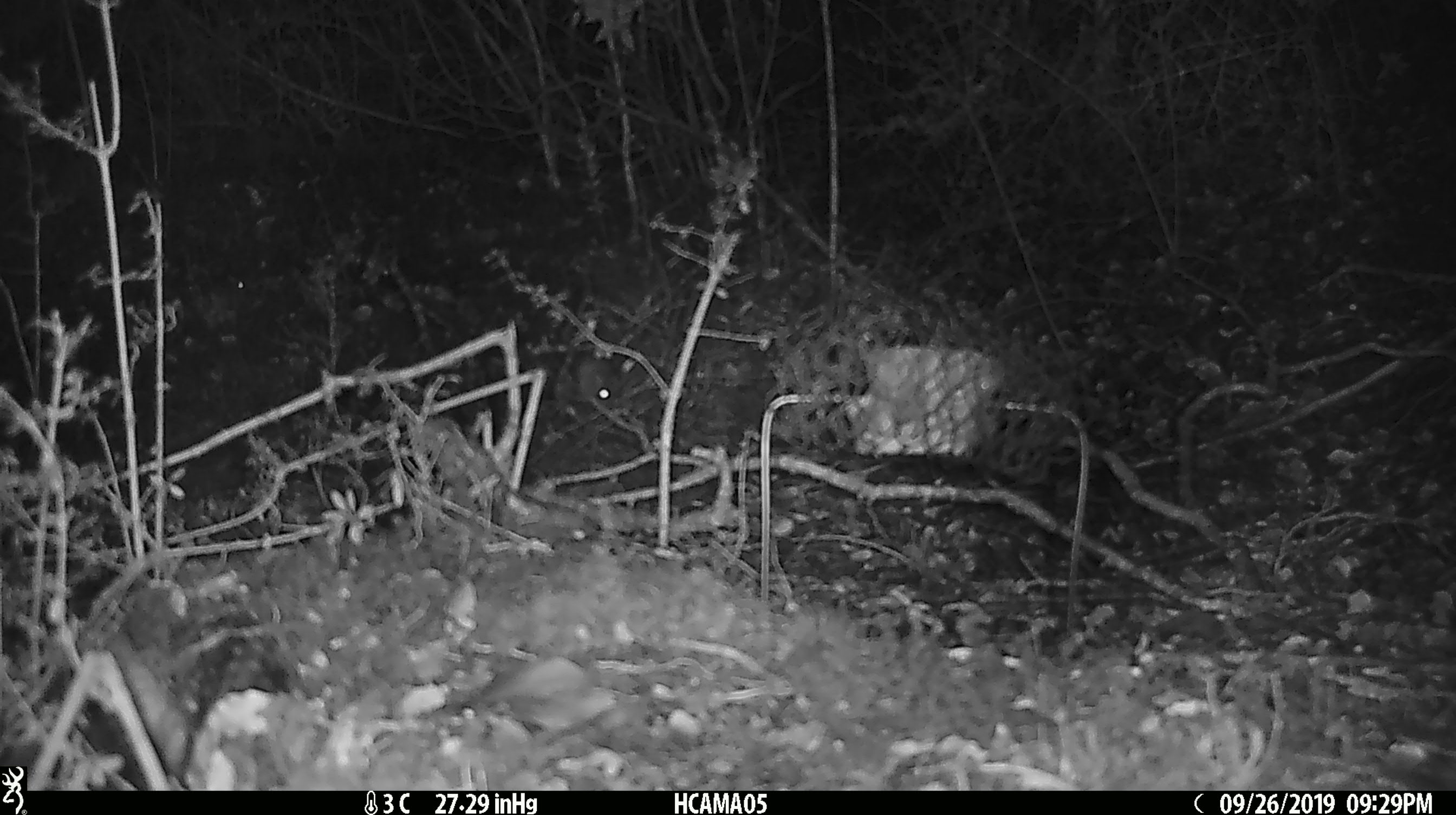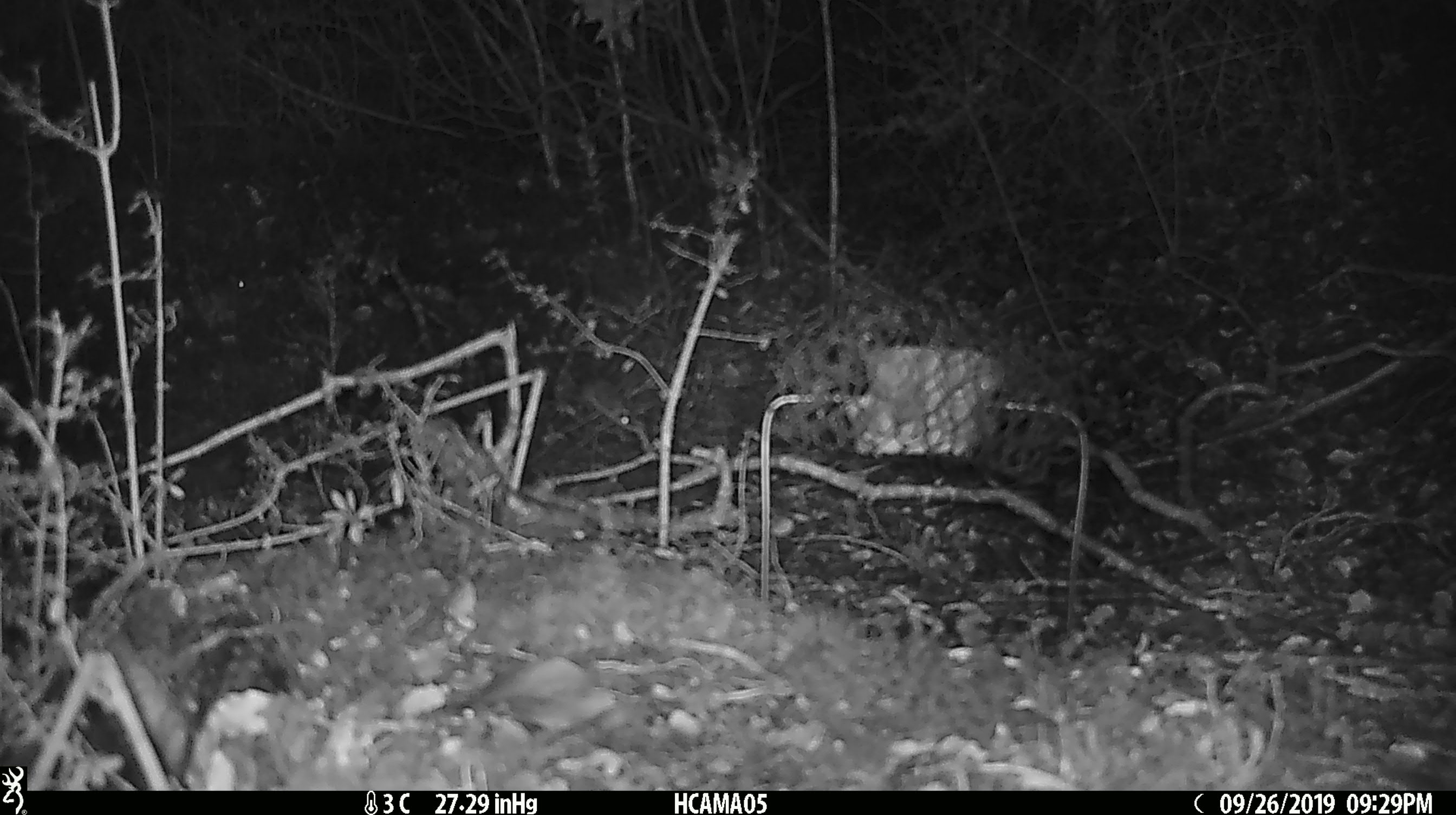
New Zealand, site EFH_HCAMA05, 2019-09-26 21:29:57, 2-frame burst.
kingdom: Animalia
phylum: Chordata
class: Mammalia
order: Rodentia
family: Muridae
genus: Mus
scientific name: Mus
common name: mouse